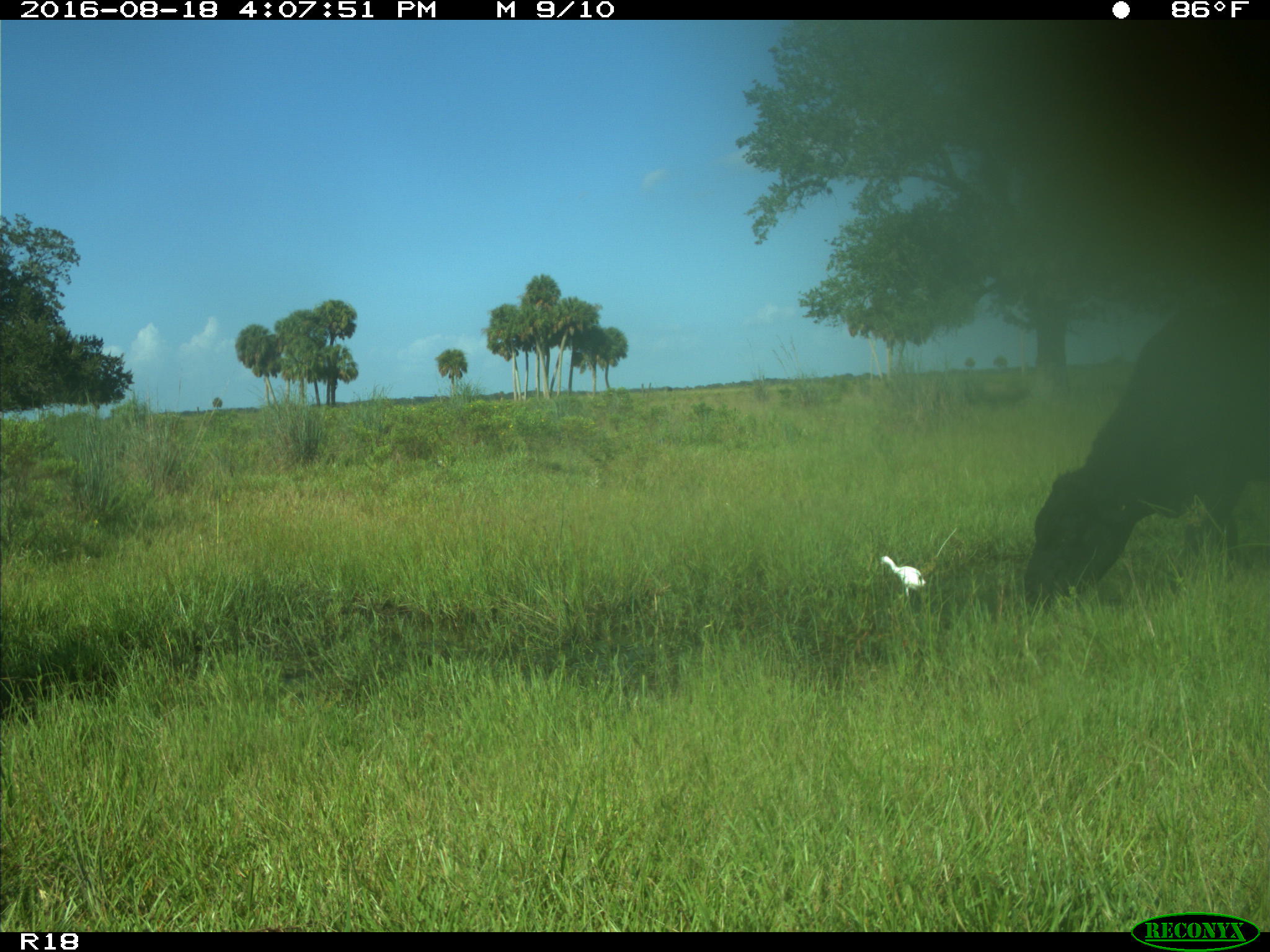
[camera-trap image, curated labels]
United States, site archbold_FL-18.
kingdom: Animalia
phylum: Chordata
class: Mammalia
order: Artiodactyla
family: Bovidae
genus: Bos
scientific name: Bos taurus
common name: domestic cow